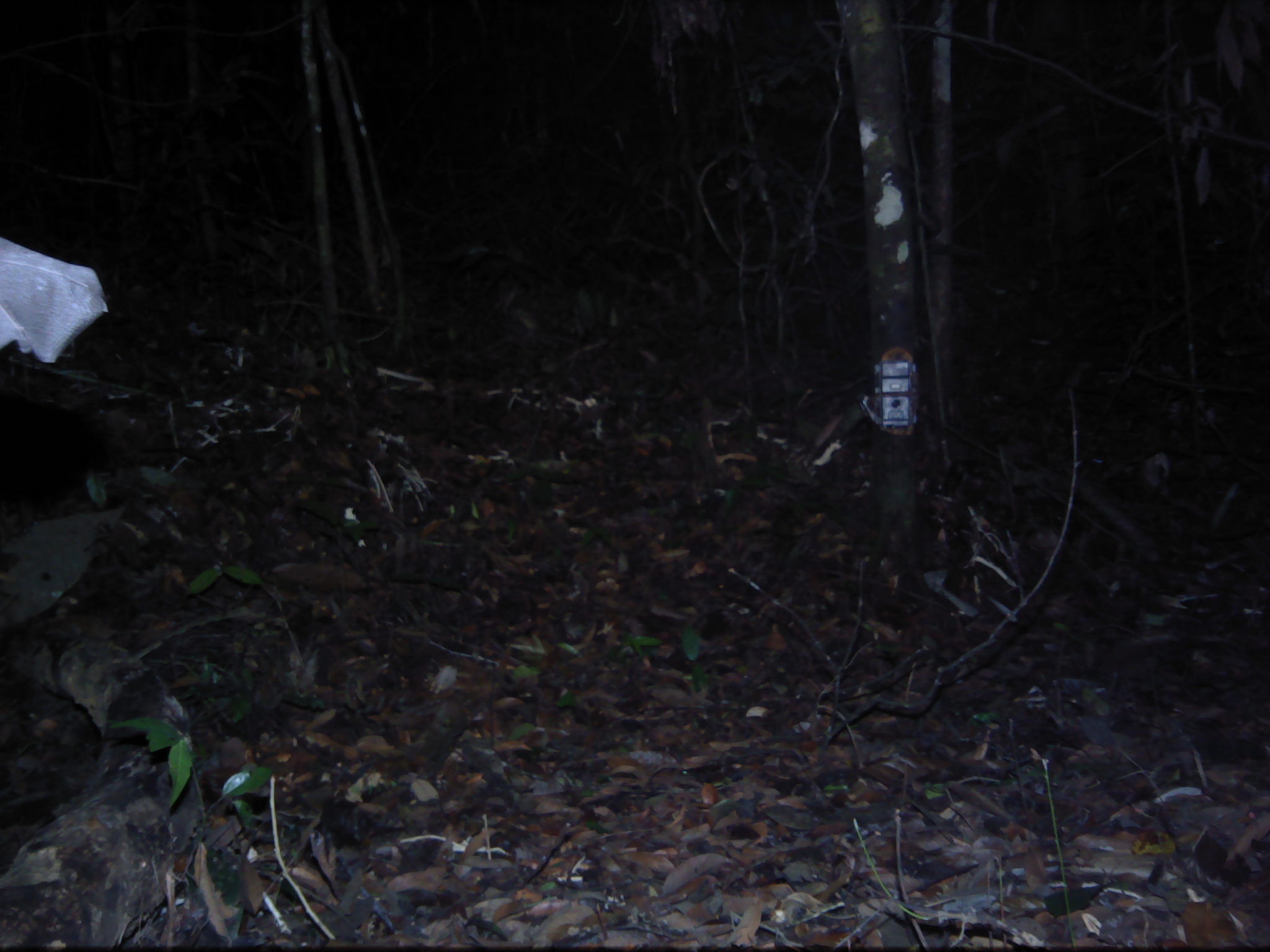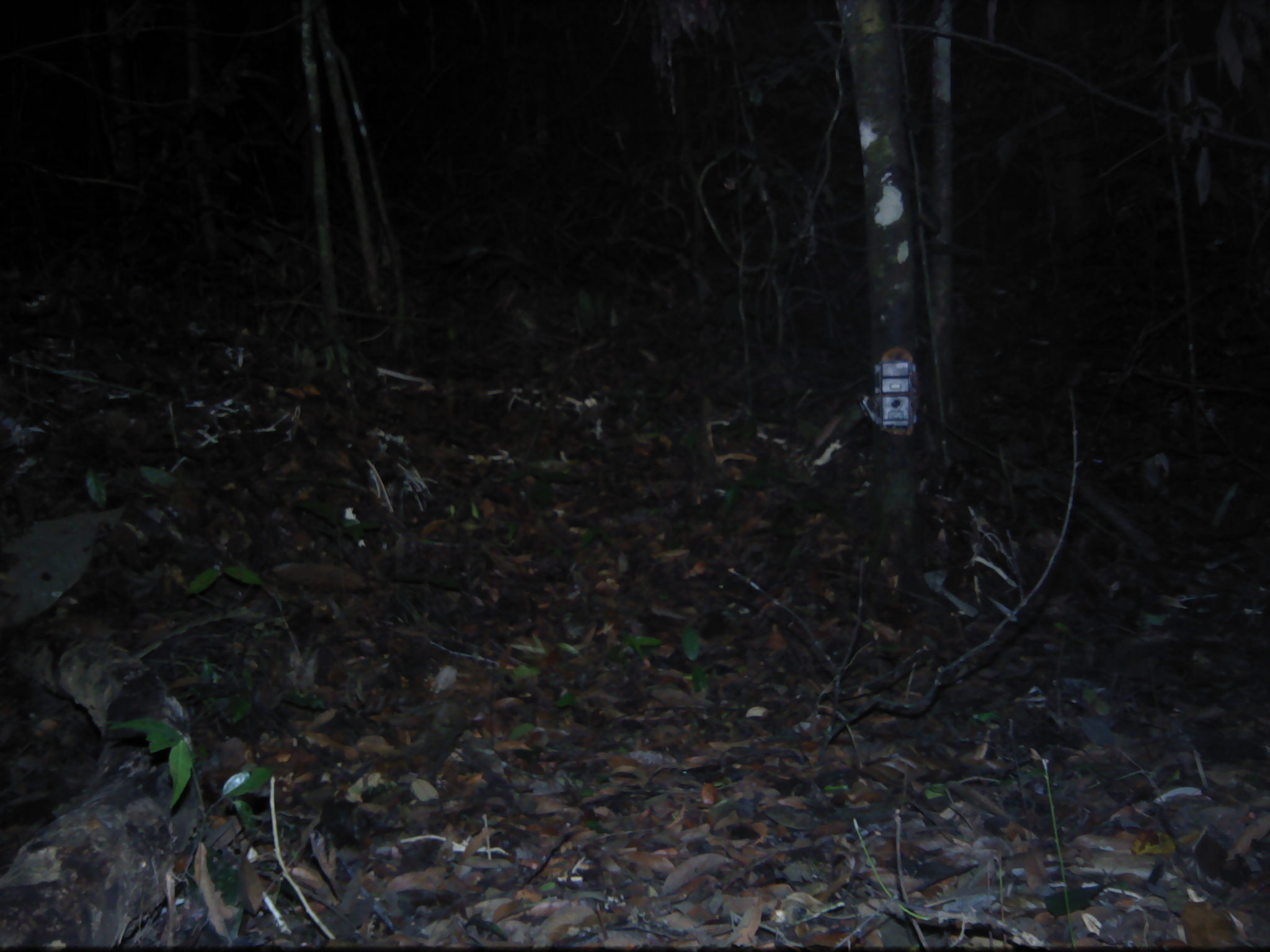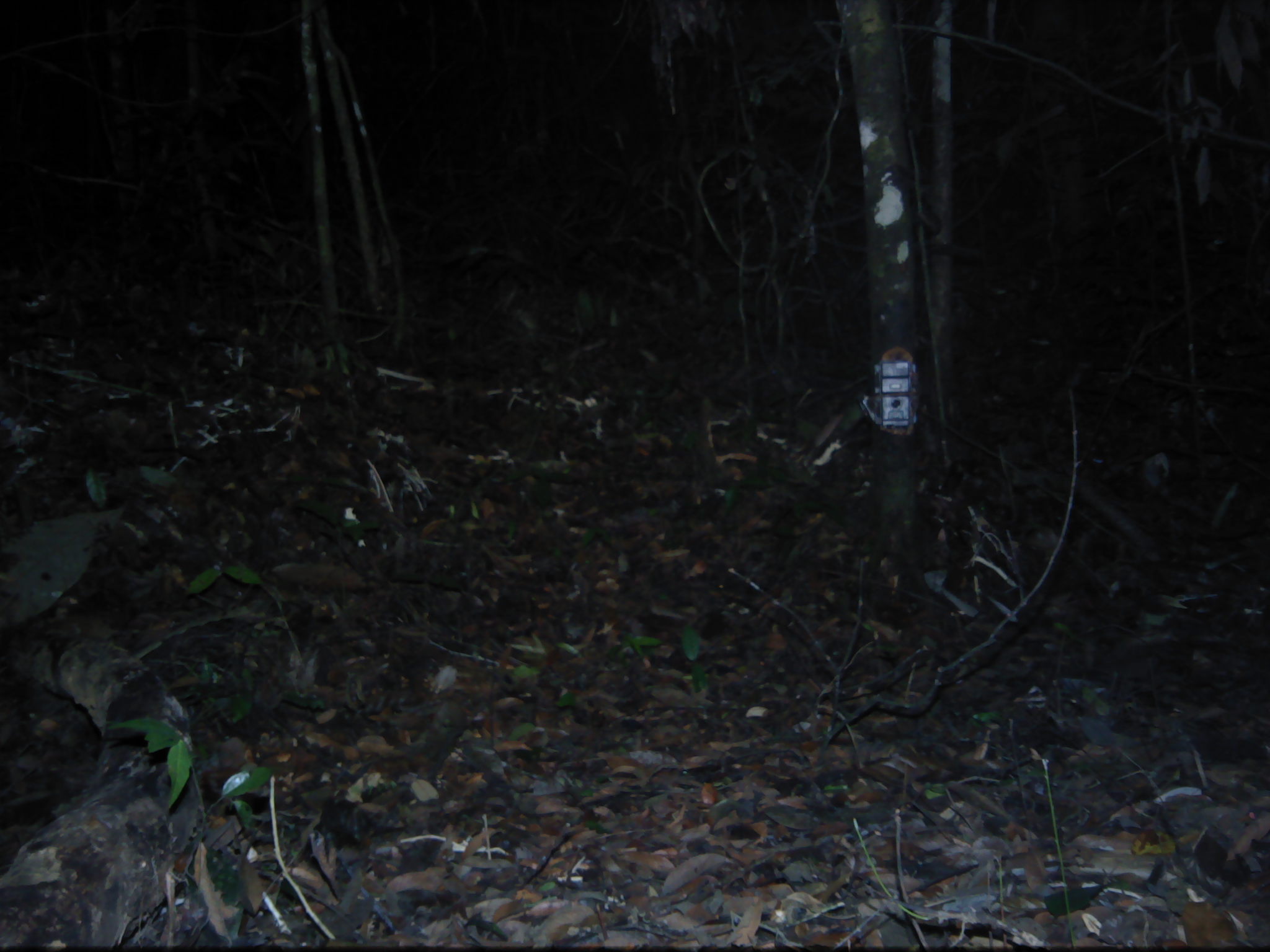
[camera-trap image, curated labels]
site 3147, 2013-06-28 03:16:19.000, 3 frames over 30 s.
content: unidentified animal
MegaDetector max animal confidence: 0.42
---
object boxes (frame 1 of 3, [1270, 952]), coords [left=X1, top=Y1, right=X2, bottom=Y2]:
unknown: [left=0, top=235, right=108, bottom=364]; [left=1, top=392, right=109, bottom=510]